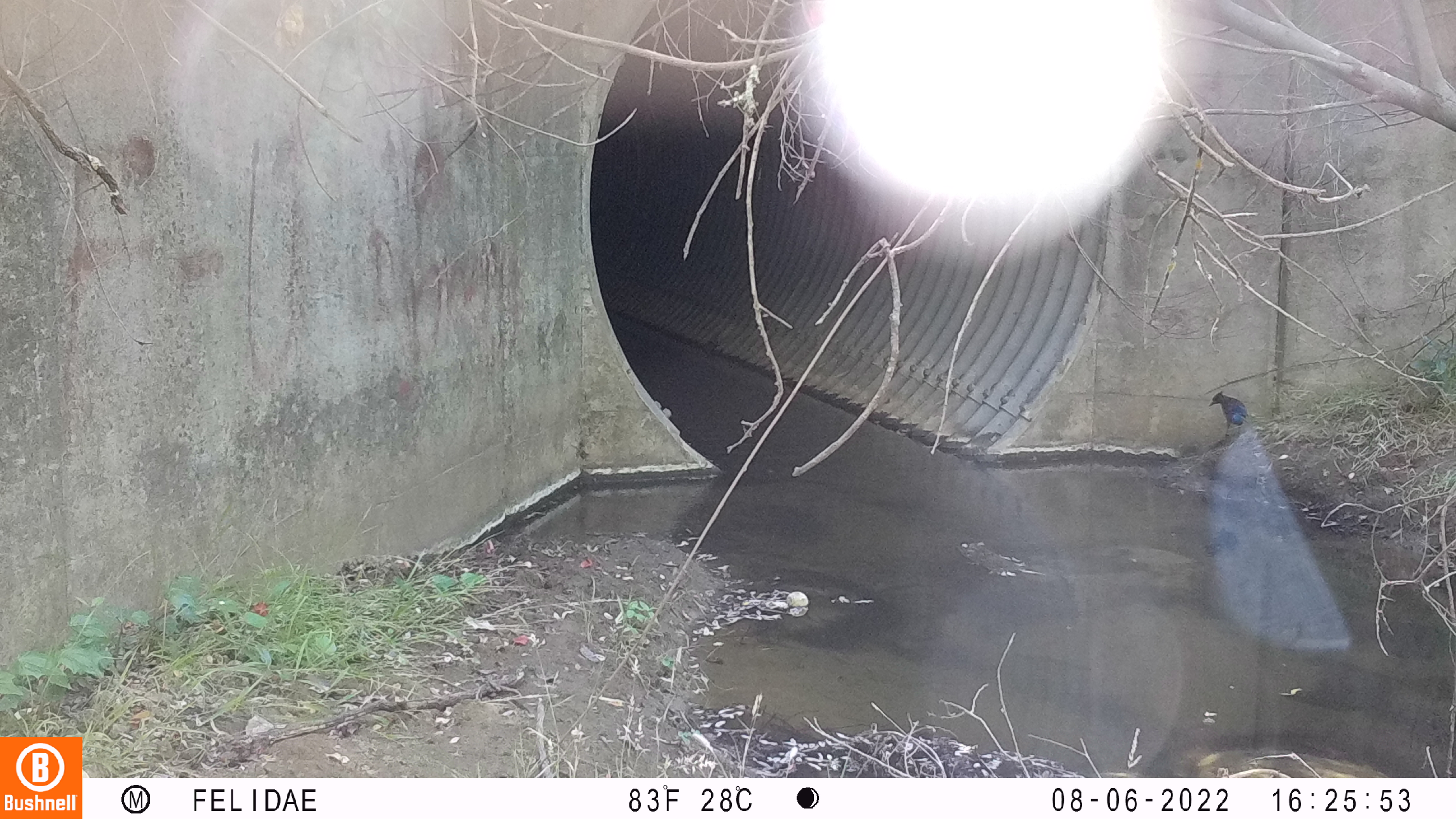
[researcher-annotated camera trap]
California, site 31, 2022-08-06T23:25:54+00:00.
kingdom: Animalia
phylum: Chordata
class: Aves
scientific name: Aves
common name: bird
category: unknown bird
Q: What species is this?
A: Unknown bird (bird) (Aves).